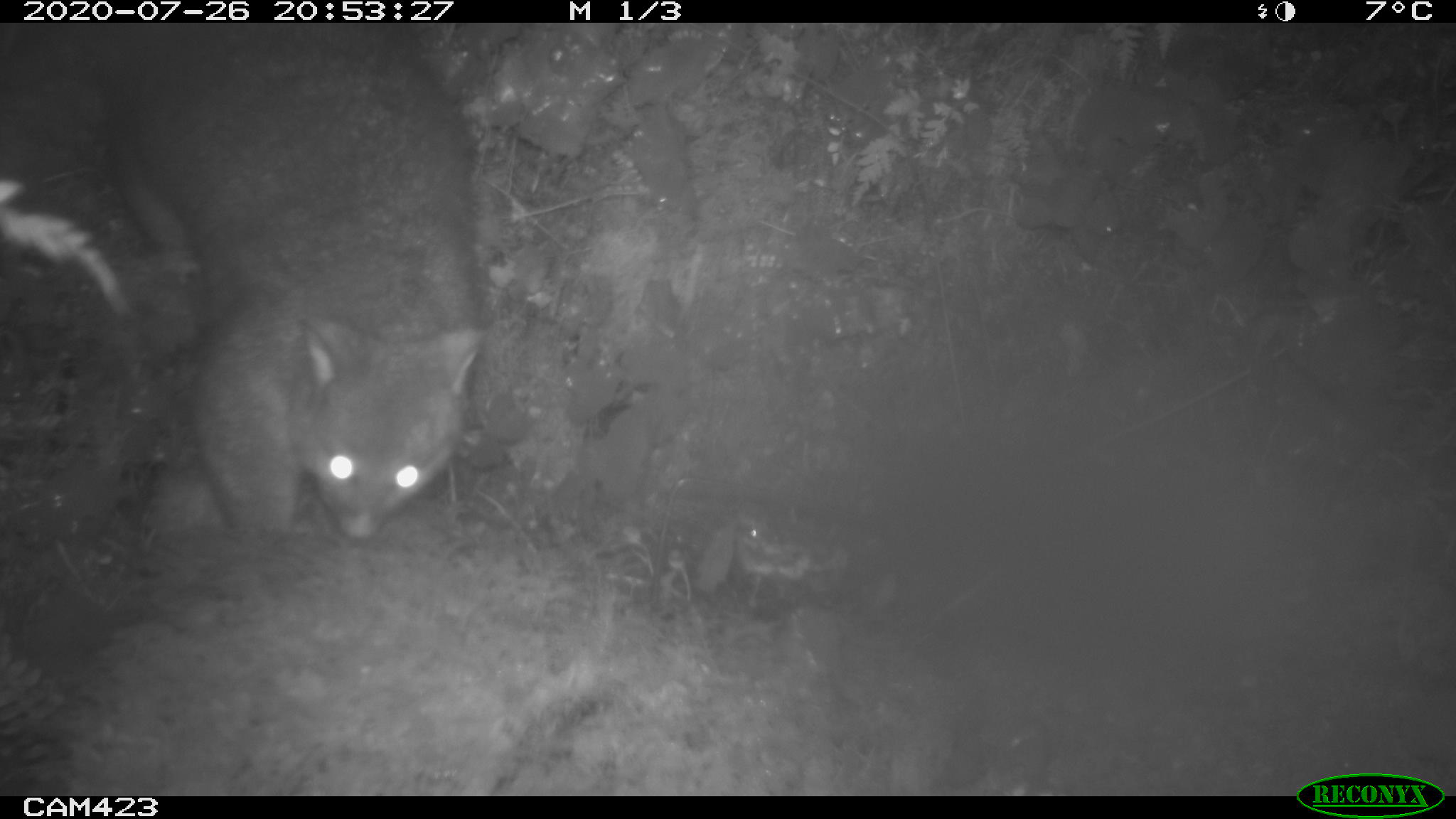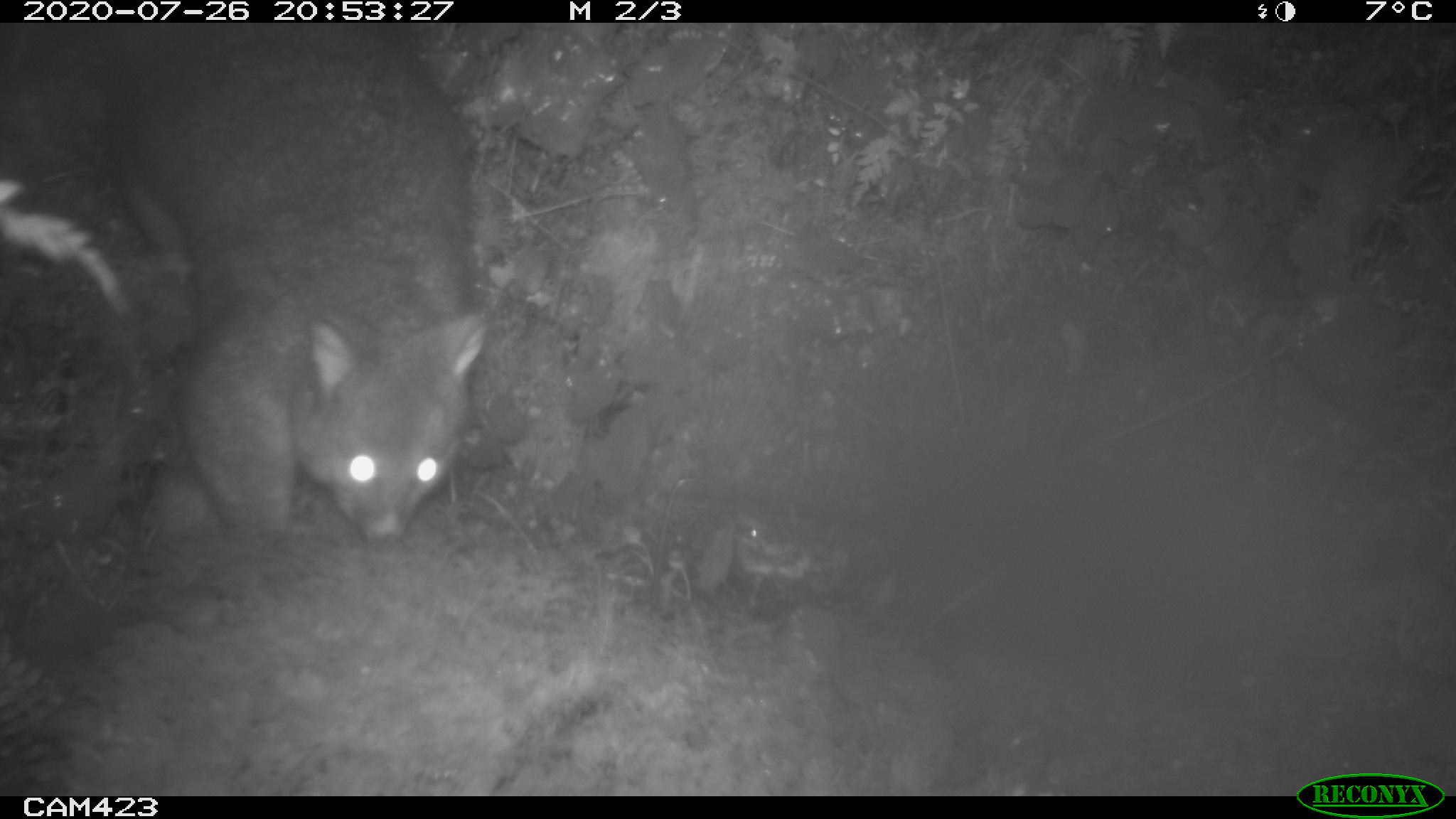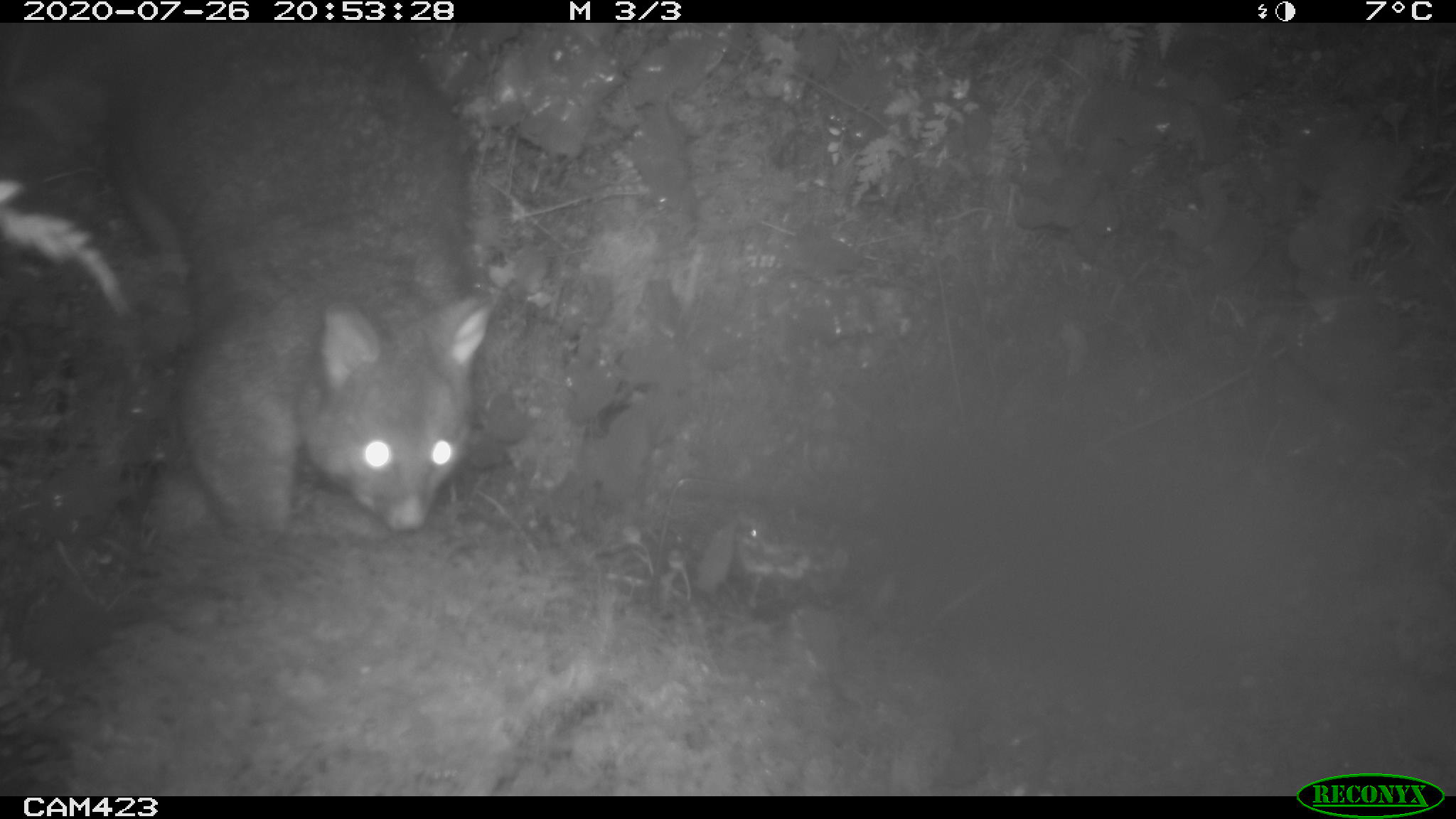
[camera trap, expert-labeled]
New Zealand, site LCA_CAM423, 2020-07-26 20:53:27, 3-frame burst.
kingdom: Animalia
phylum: Chordata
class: Mammalia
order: Diprotodontia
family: Phalangeridae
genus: Trichosurus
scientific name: Trichosurus vulpecula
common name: common brushtail possum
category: possum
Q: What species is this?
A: Possum (common brushtail possum) (Trichosurus vulpecula).